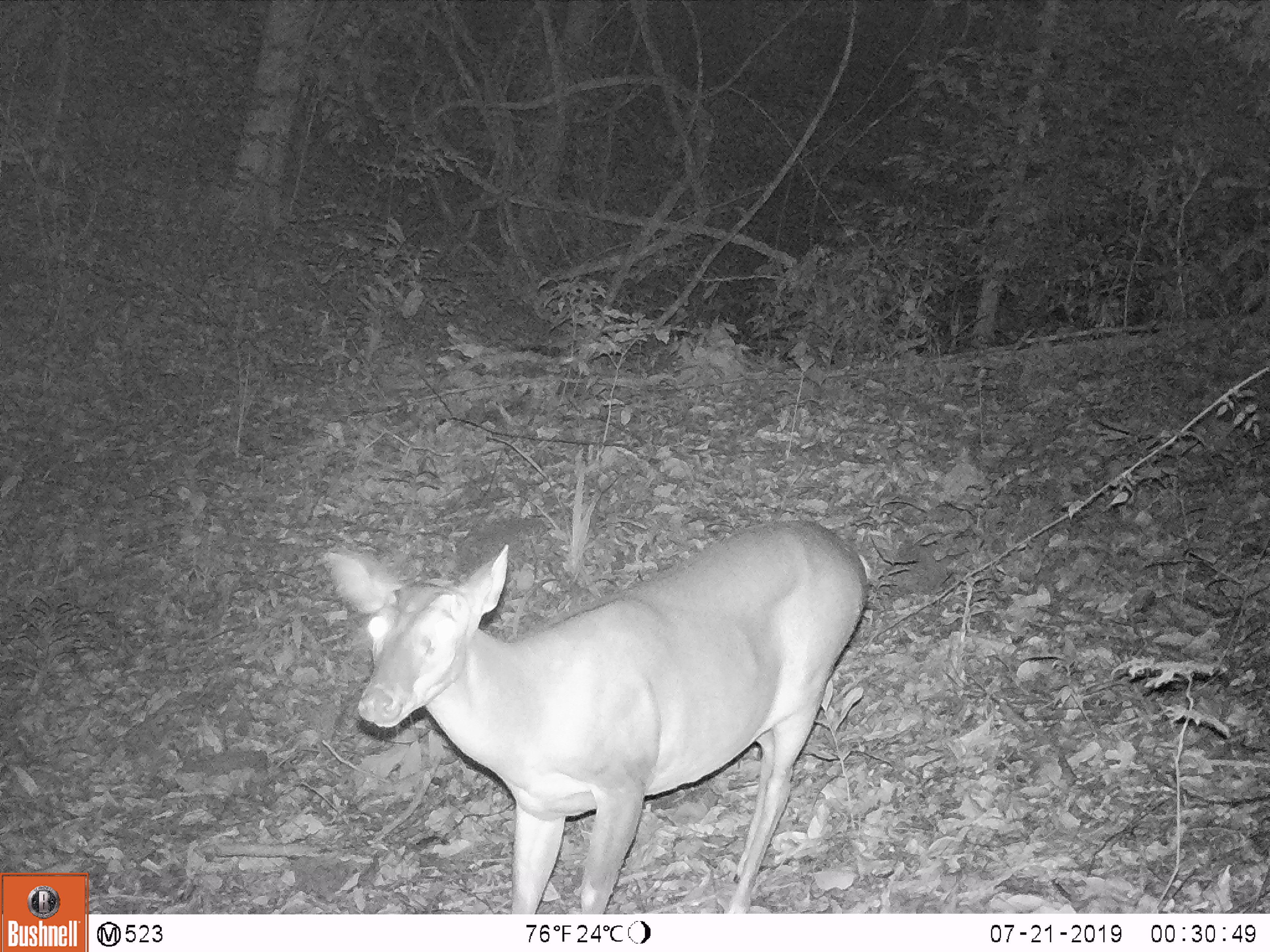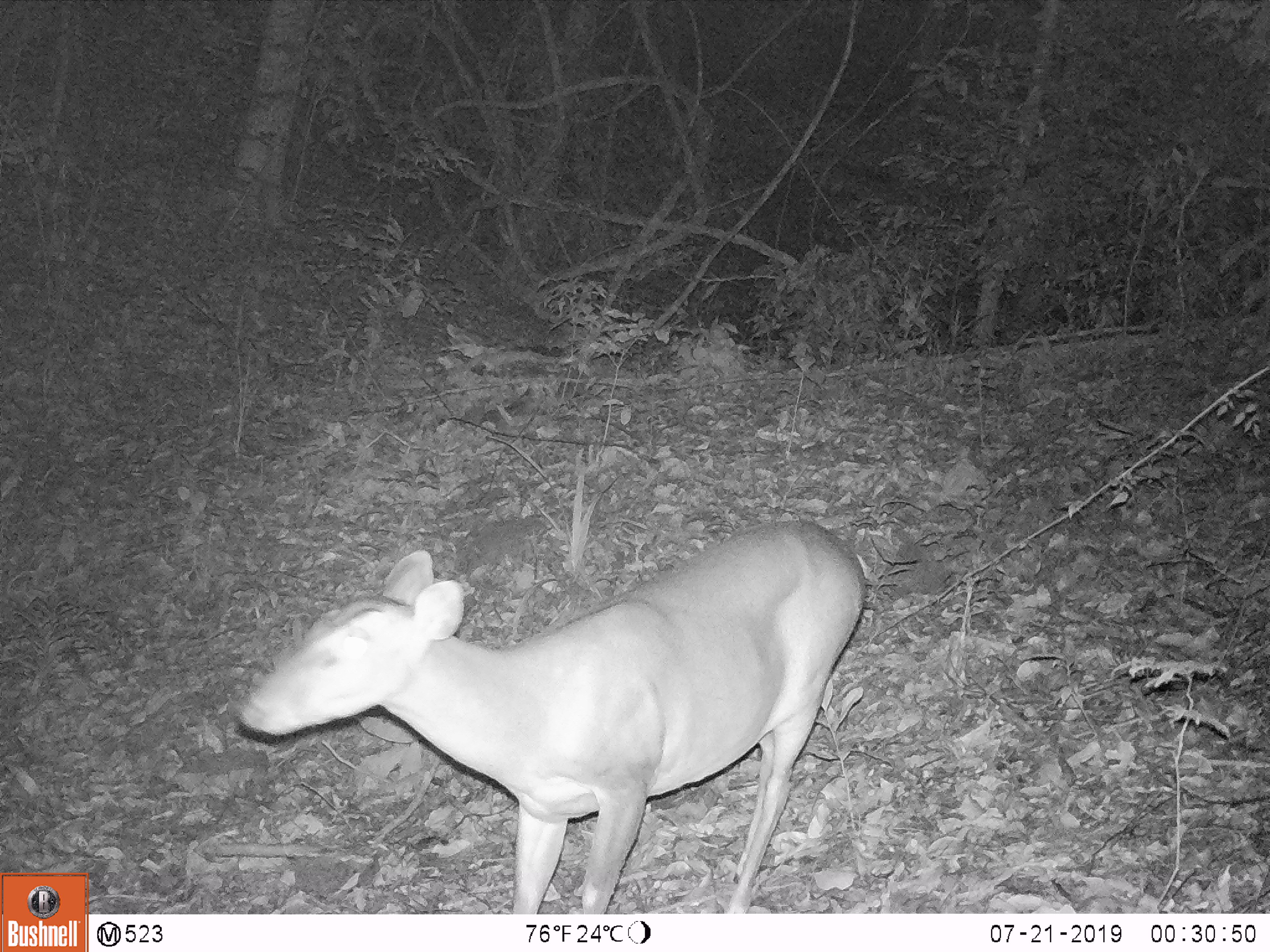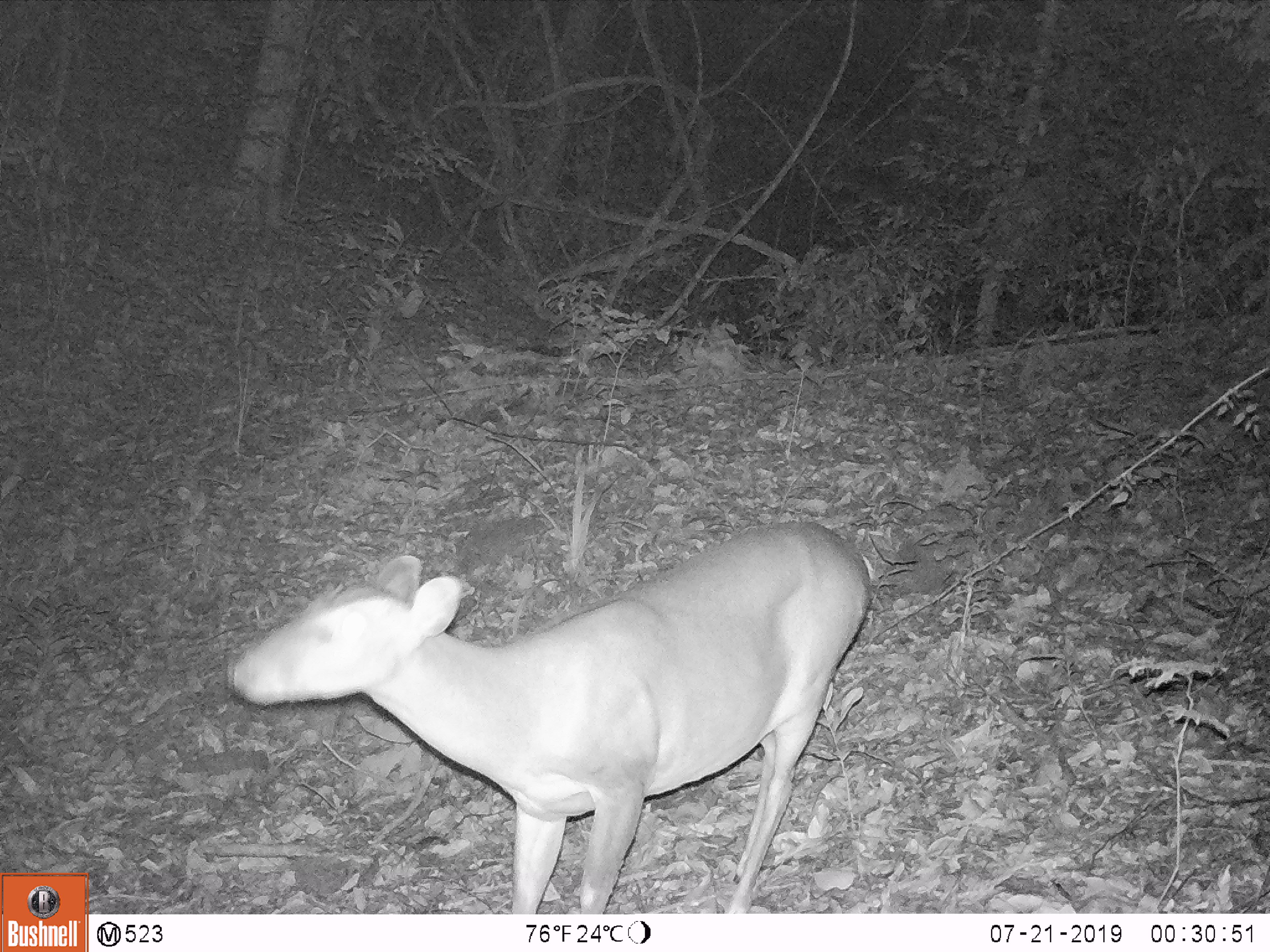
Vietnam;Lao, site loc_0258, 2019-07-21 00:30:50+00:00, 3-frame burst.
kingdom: Animalia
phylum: Chordata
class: Mammalia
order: Artiodactyla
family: Cervidae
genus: Muntiacus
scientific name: Muntiacus vuquangensis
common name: large-antlered muntjac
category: large antlered muntjac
Large antlered muntjac (large-antlered muntjac) (Muntiacus vuquangensis). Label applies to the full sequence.